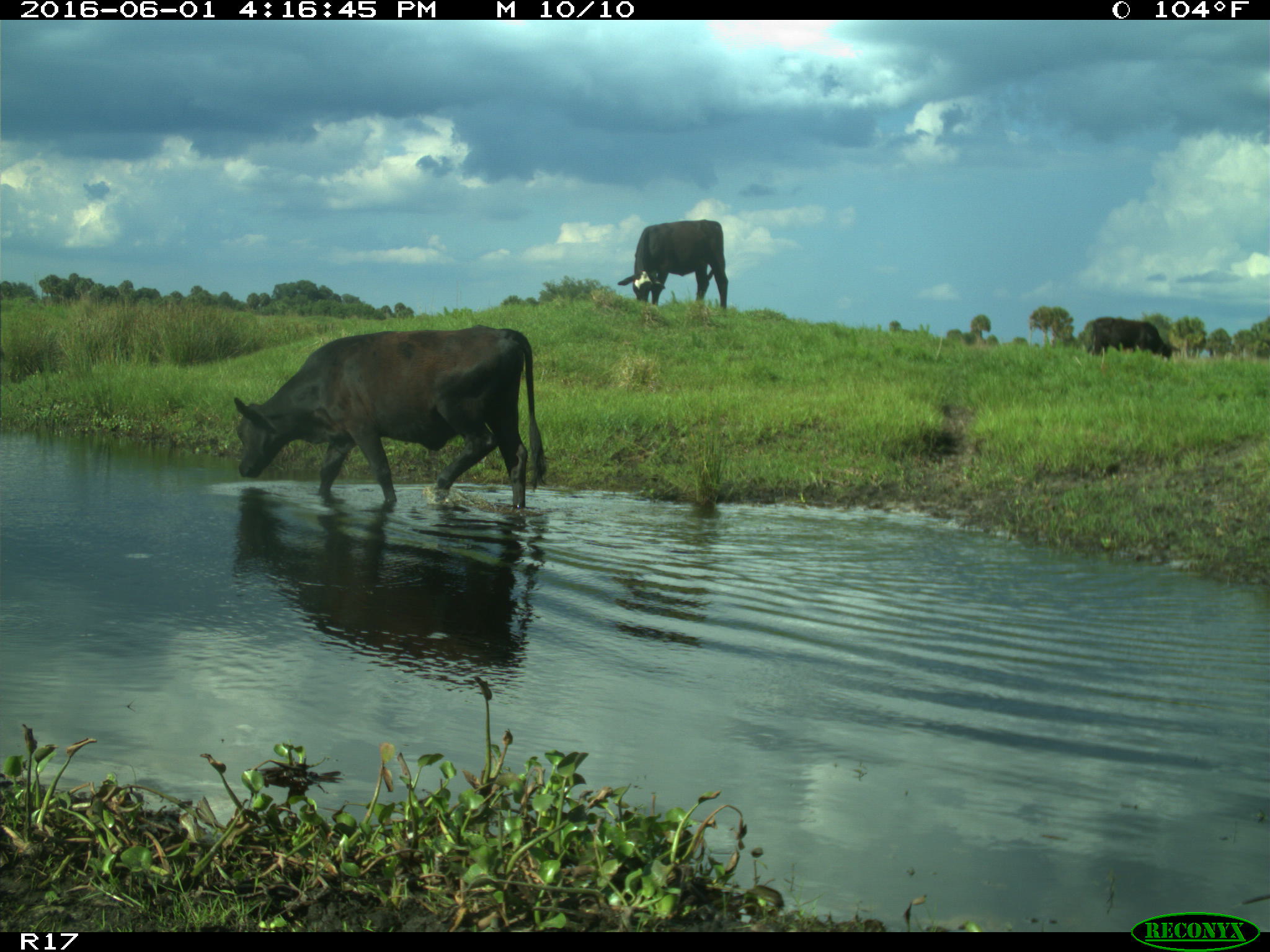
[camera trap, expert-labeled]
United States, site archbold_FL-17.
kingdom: Animalia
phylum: Chordata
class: Mammalia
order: Artiodactyla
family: Bovidae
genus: Bos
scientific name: Bos taurus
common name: domestic cow